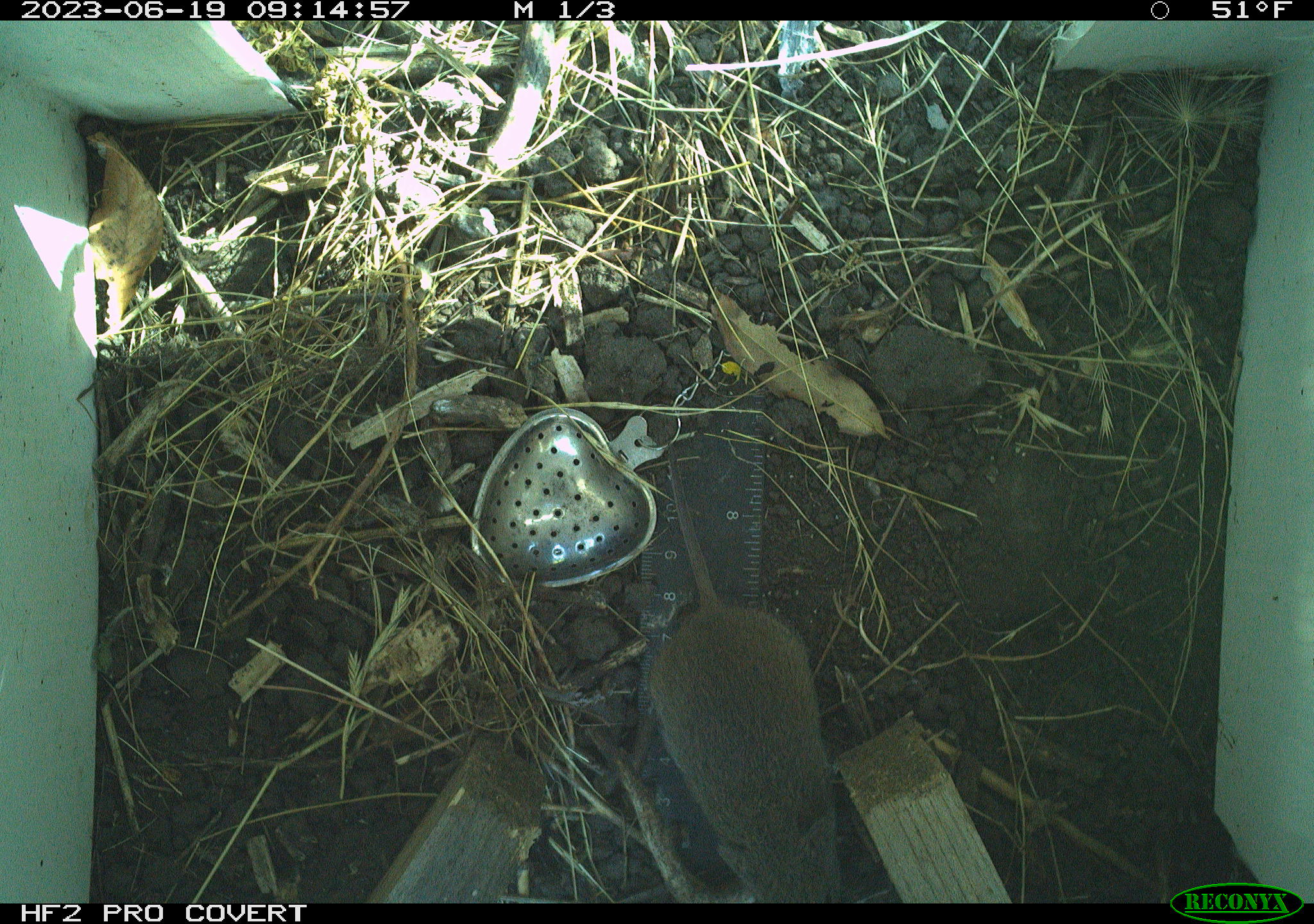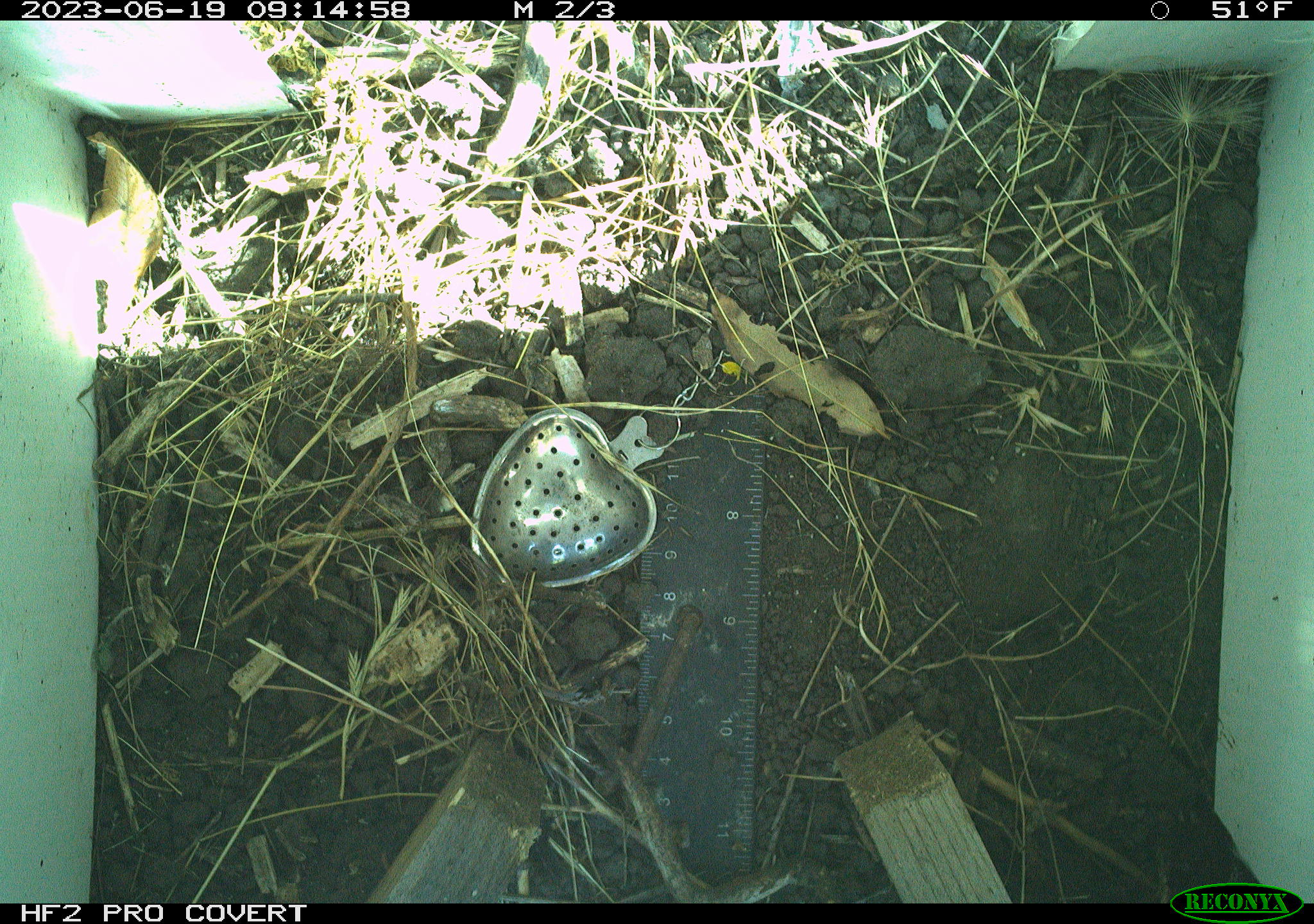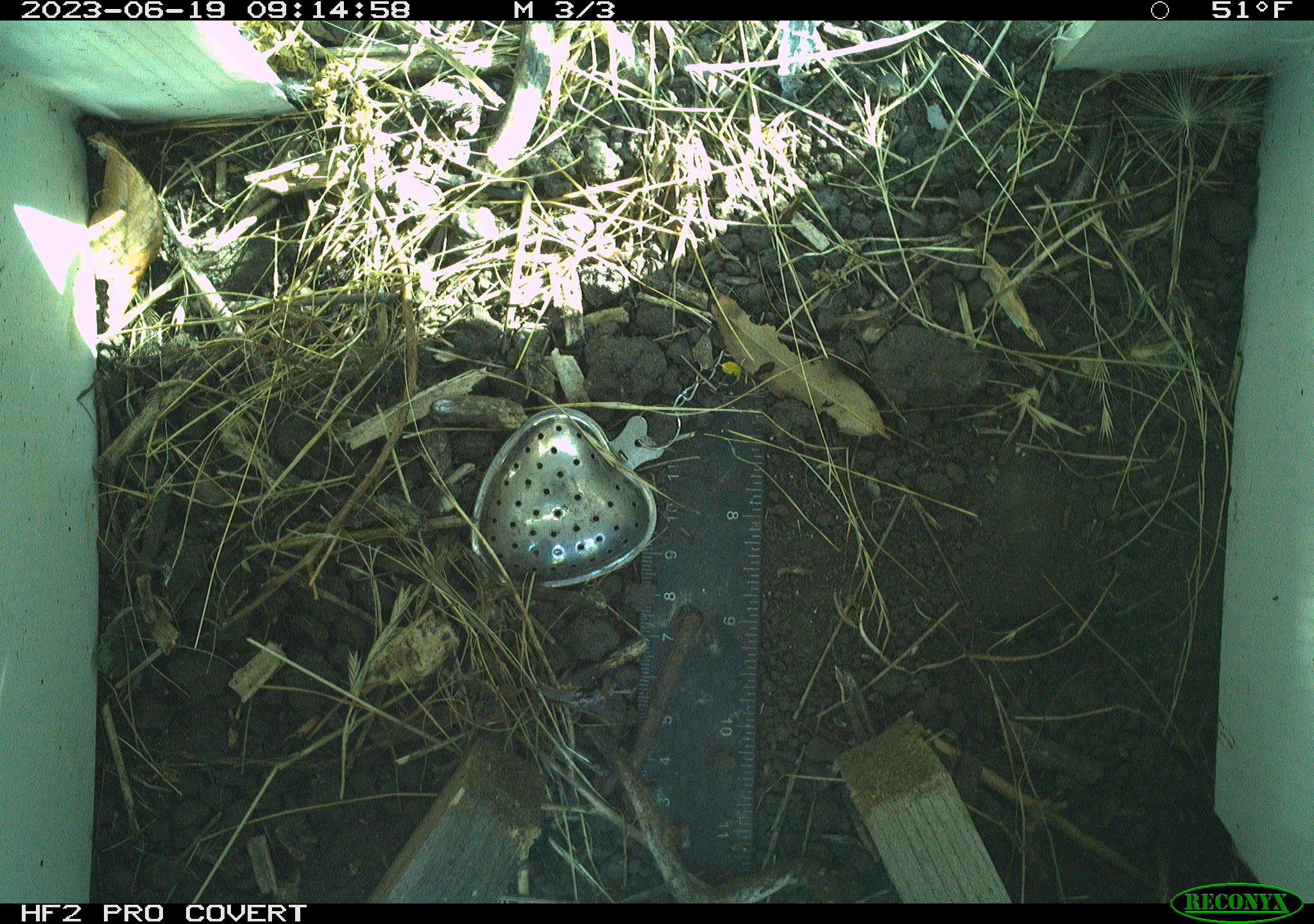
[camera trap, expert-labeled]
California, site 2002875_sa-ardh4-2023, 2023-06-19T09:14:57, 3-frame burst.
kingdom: Animalia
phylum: Chordata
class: Mammalia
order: Rodentia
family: Cricetidae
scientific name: Arvicolinae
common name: voles, lemmings, and muskrats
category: arvicolinae subfamily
Arvicolinae subfamily (voles, lemmings, and muskrats) (Arvicolinae).